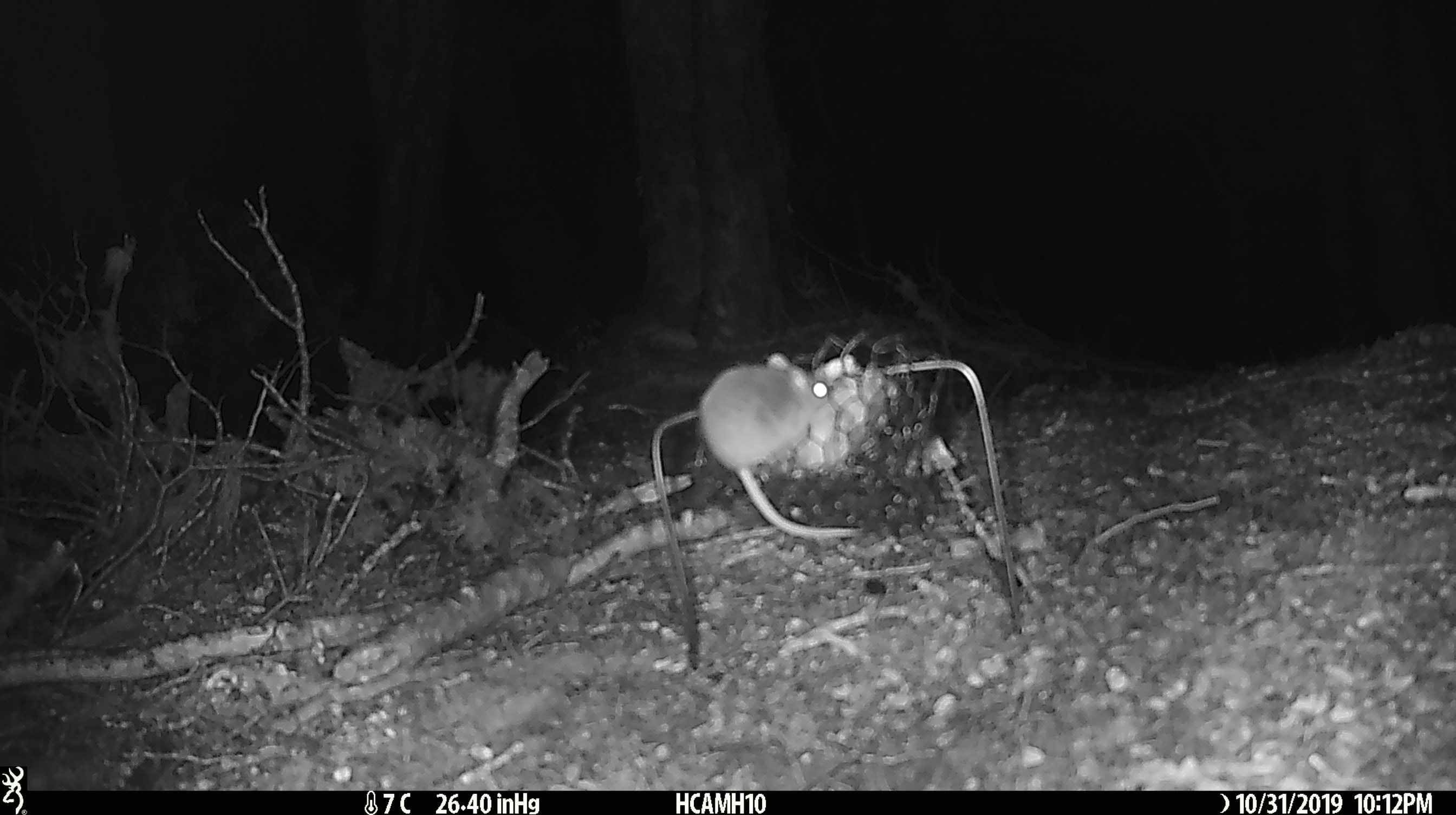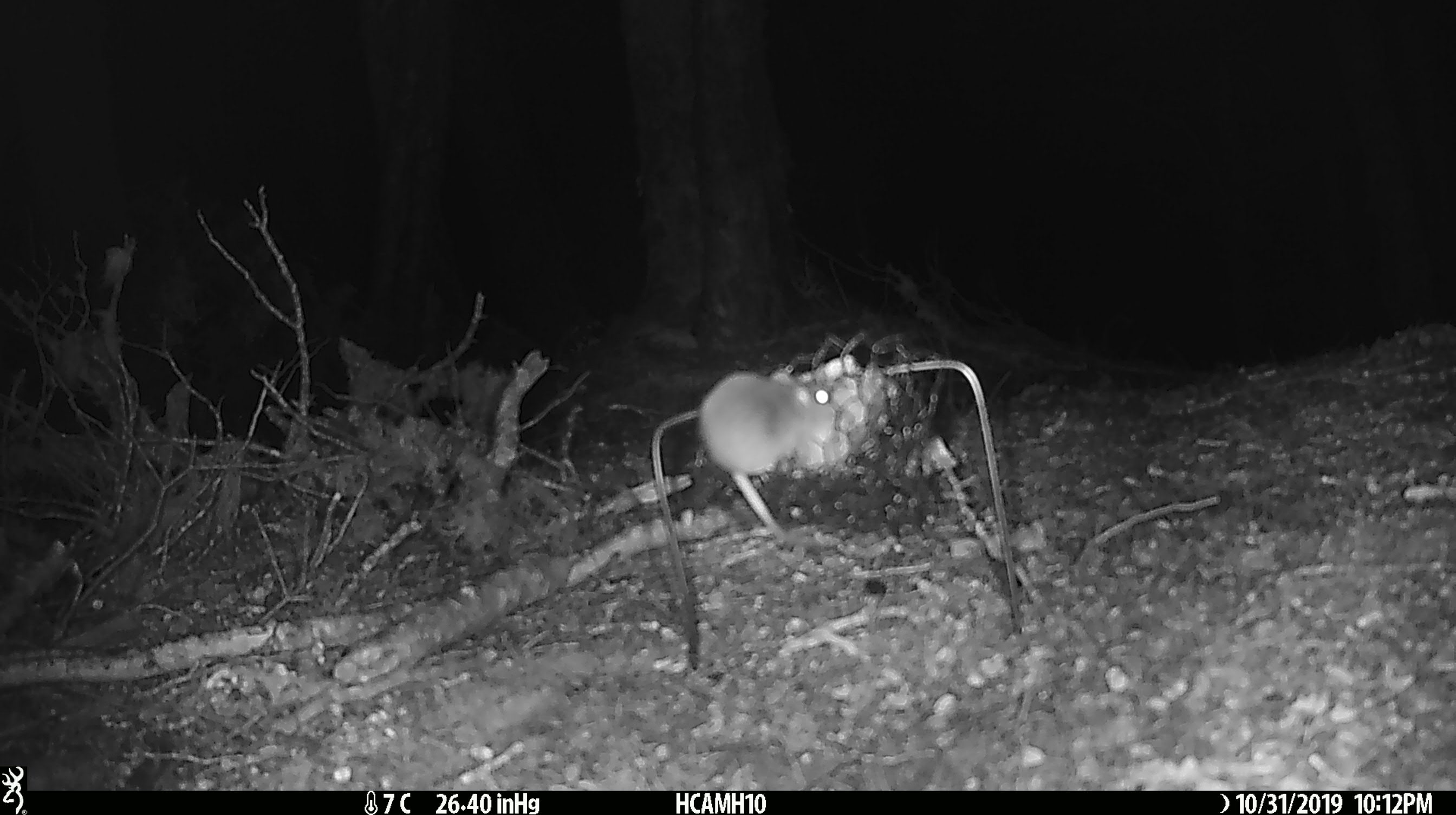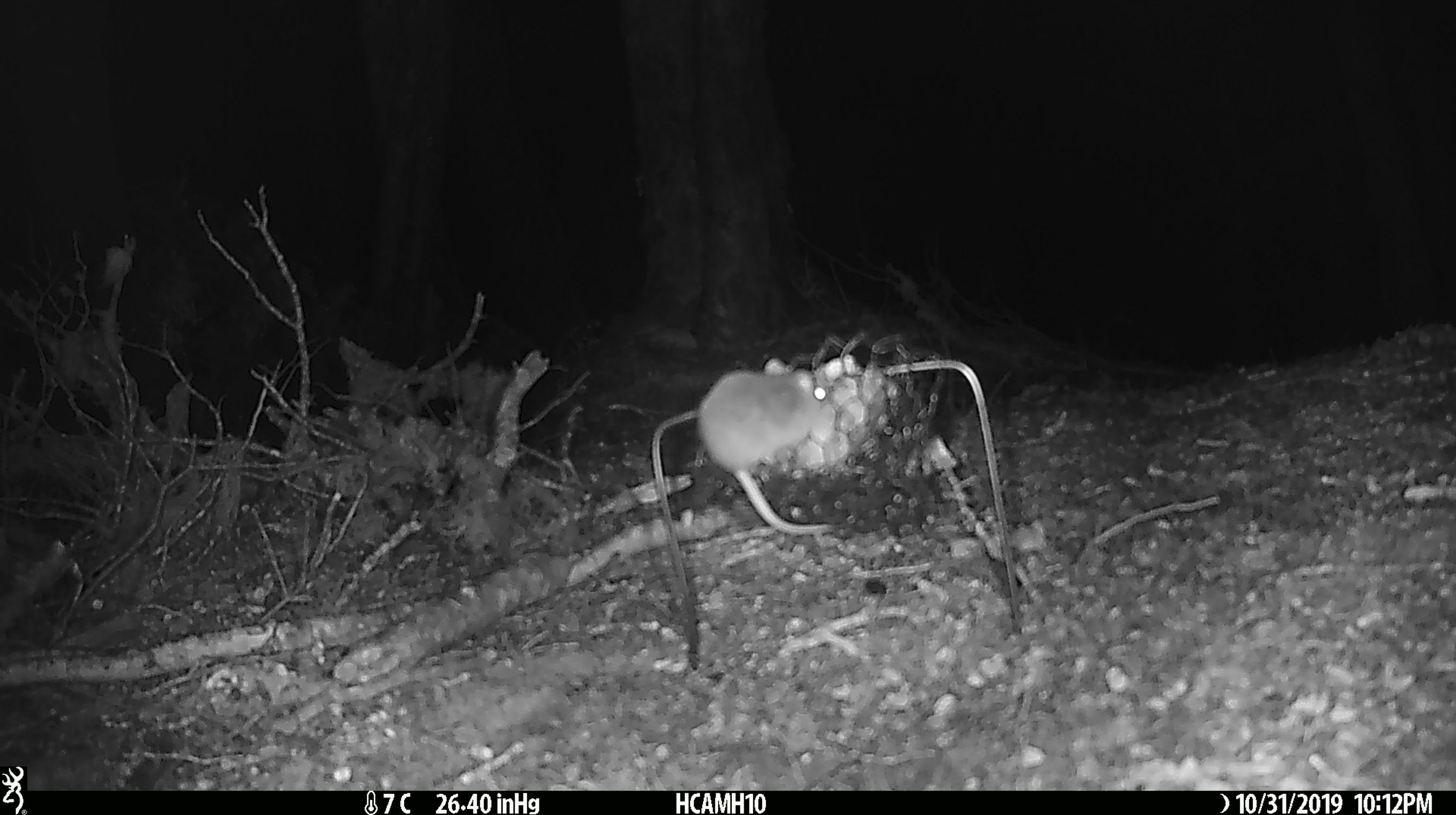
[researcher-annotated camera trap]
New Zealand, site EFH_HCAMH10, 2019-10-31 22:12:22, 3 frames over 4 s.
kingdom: Animalia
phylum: Chordata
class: Mammalia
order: Rodentia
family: Muridae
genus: Mus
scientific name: Mus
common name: mouse